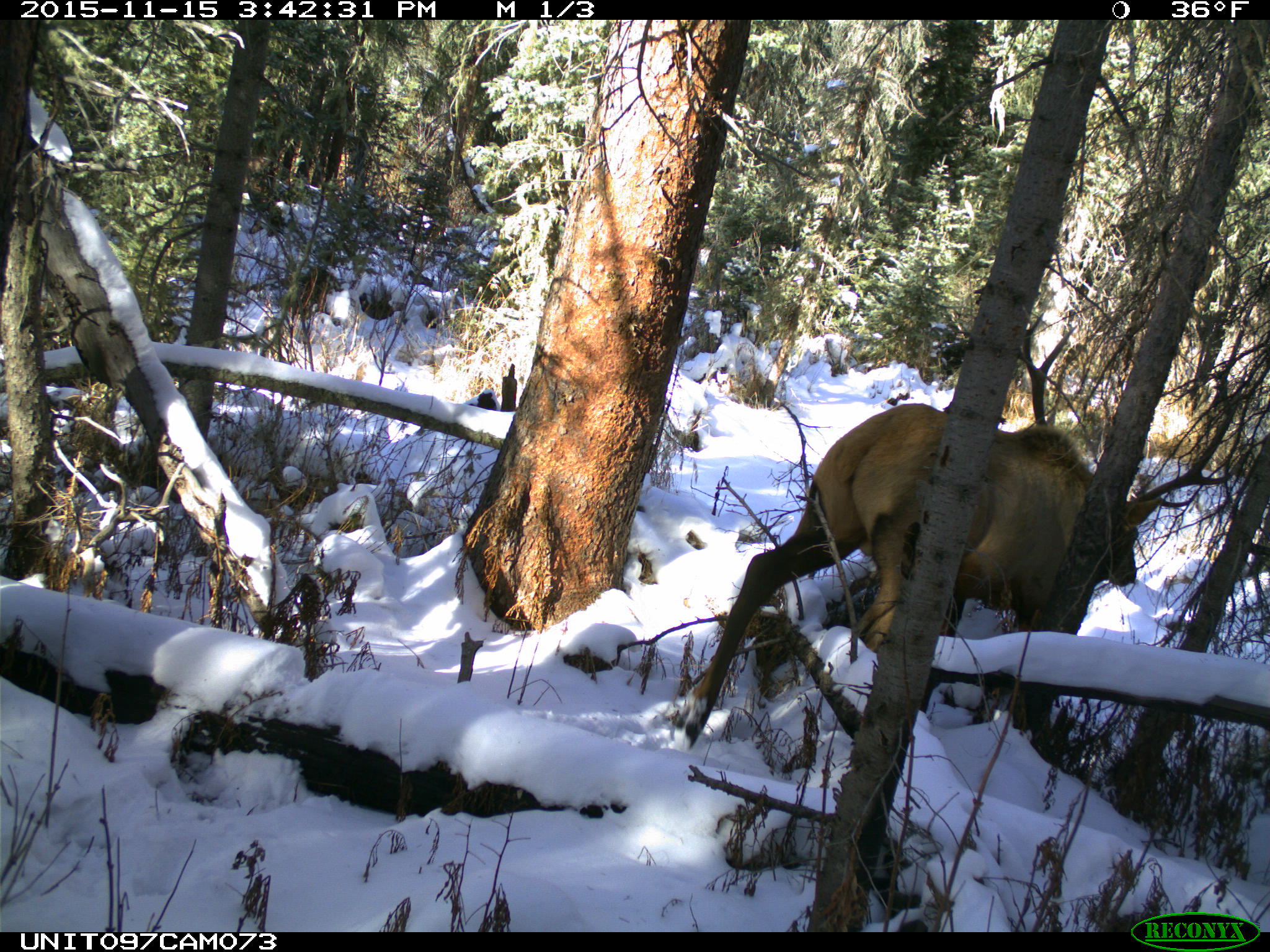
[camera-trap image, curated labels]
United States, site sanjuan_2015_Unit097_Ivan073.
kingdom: Animalia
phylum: Chordata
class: Mammalia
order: Artiodactyla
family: Cervidae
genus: Cervus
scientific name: Cervus elaphus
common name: red deer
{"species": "Cervus elaphus (red deer)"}